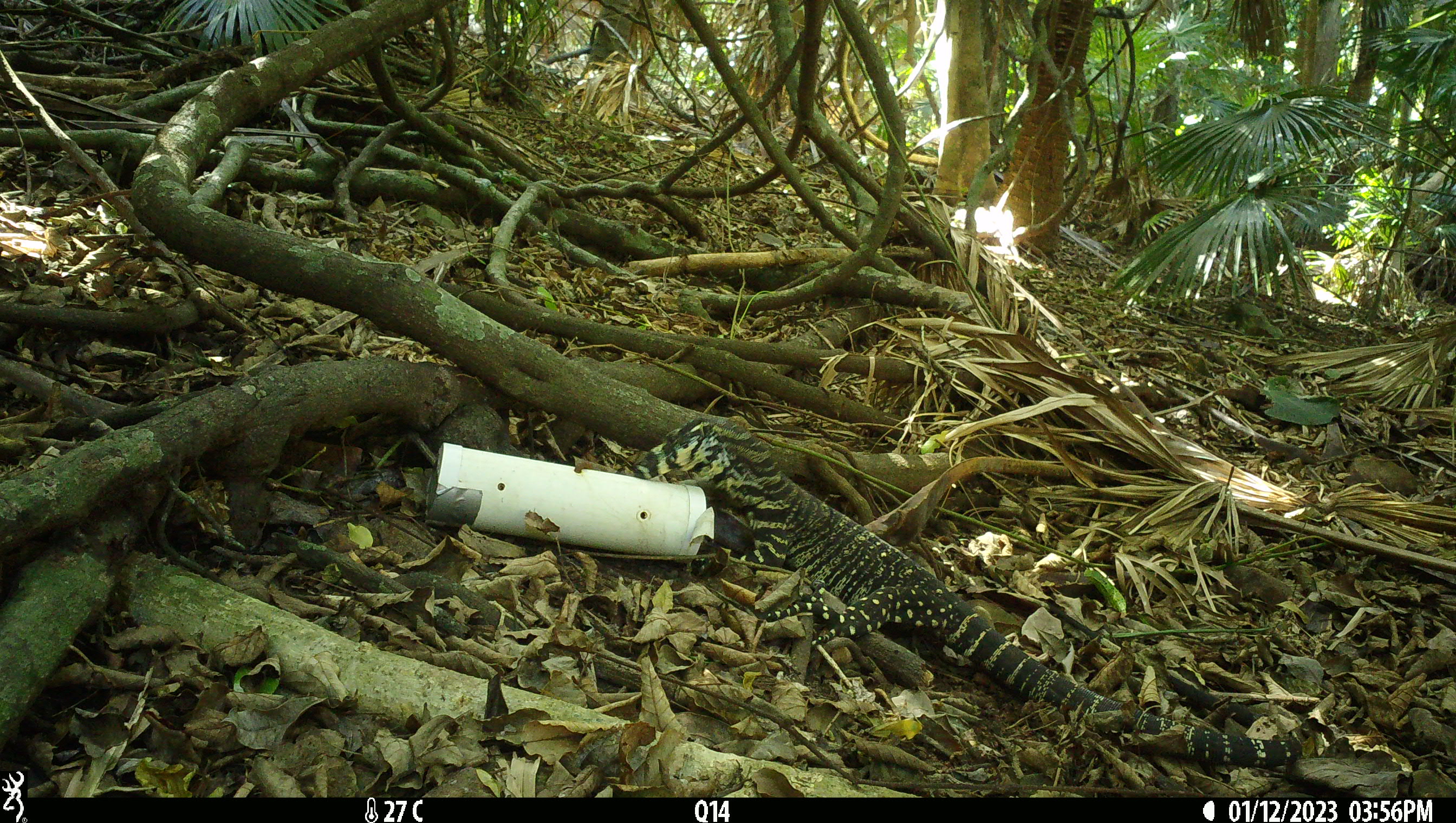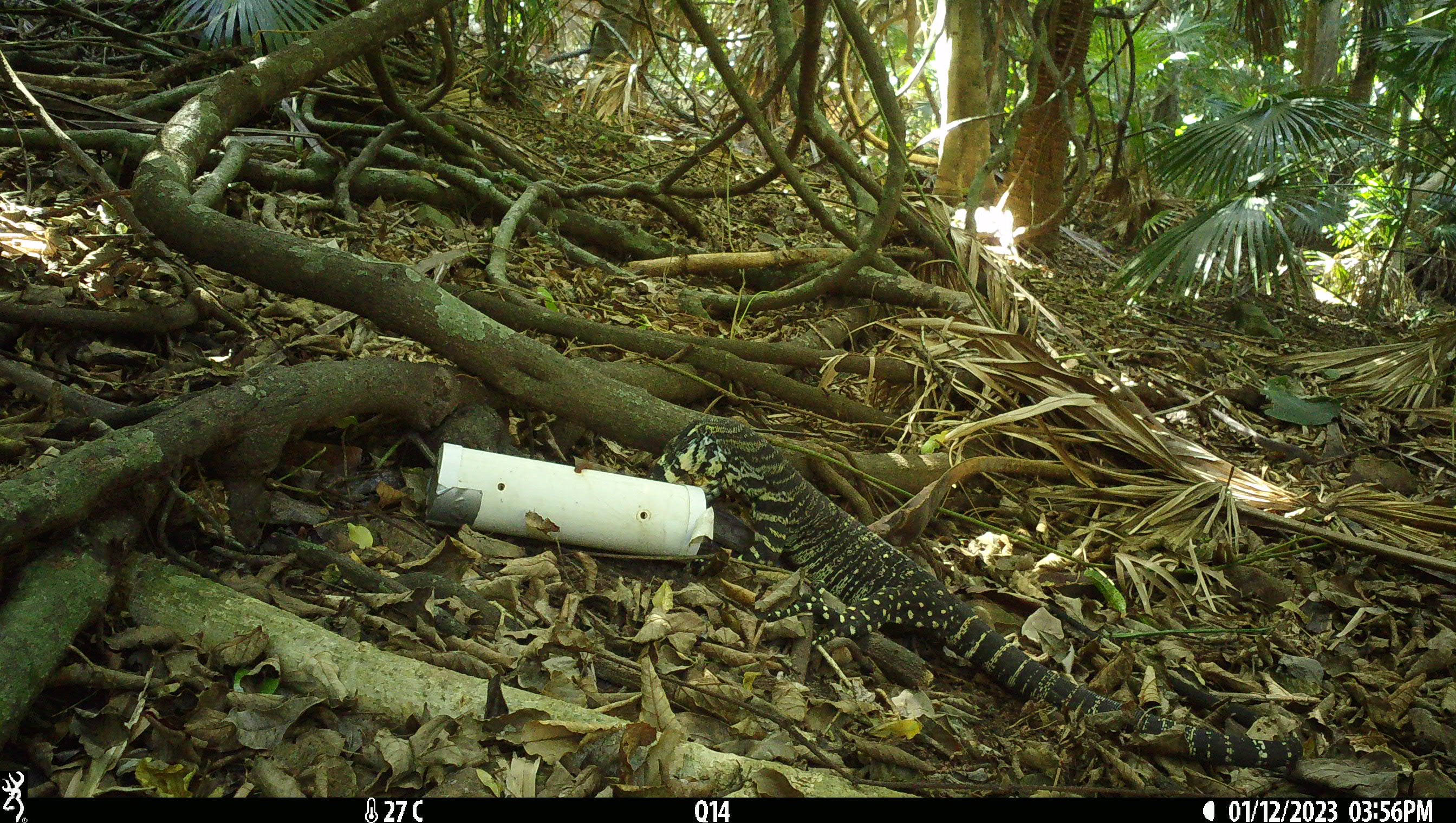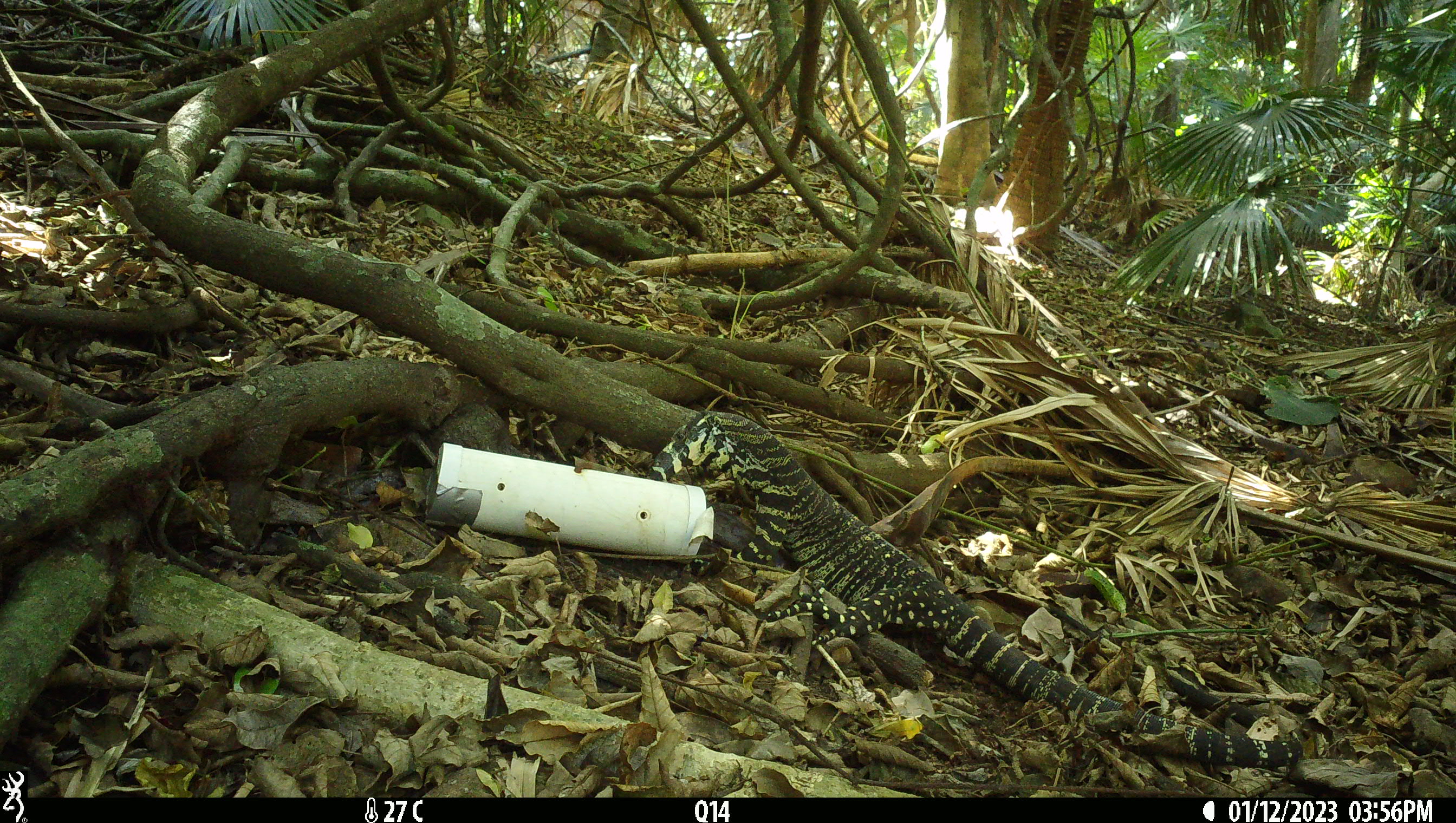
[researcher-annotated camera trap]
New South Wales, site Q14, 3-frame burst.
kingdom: Animalia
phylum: Chordata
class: Reptilia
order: Squamata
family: Varanidae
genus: Varanus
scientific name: Varanus varius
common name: lace monitor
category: goanna